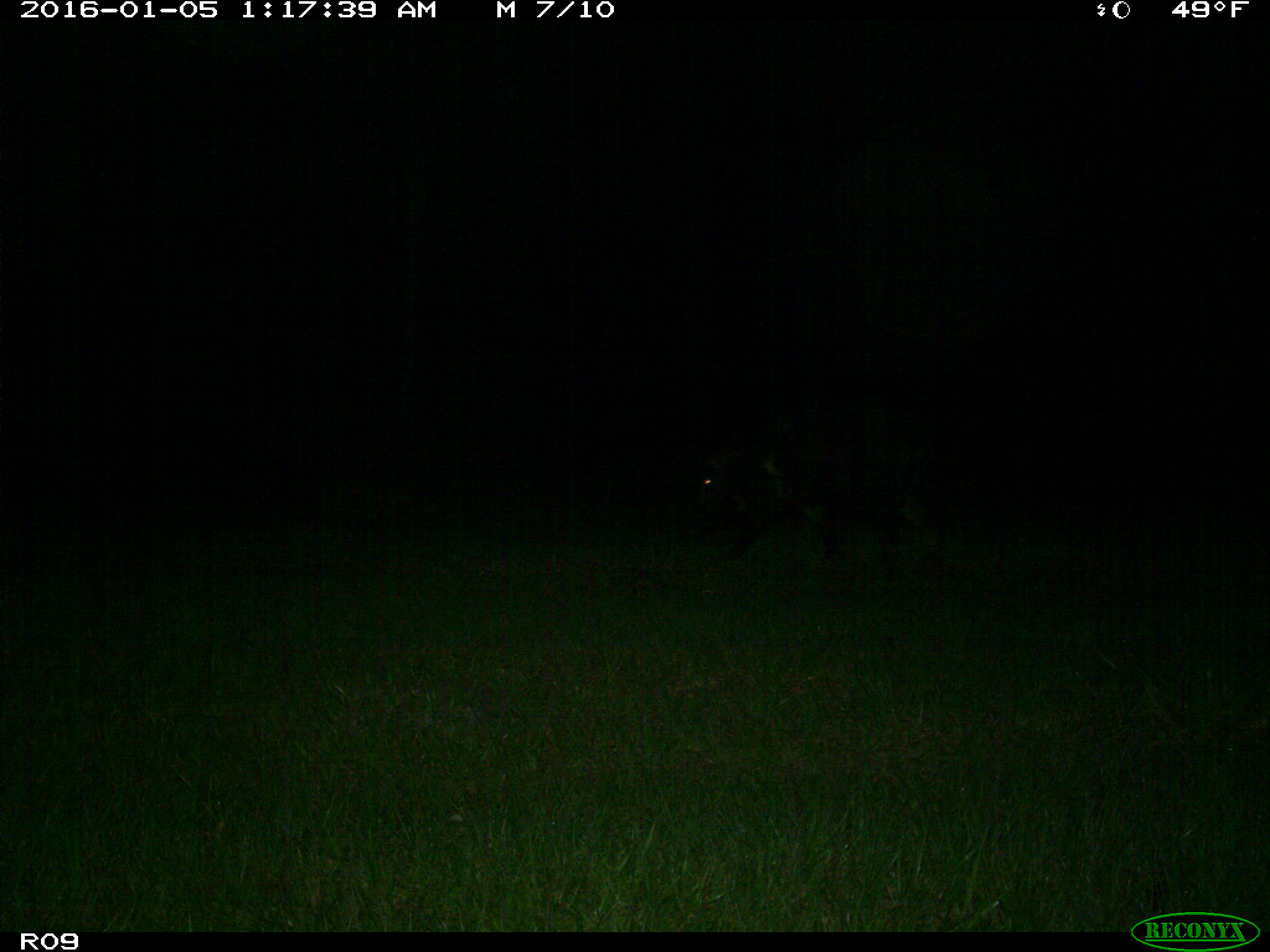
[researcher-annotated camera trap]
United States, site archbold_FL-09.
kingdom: Animalia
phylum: Chordata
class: Mammalia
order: Artiodactyla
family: Suidae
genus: Sus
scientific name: Sus scrofa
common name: wild boar